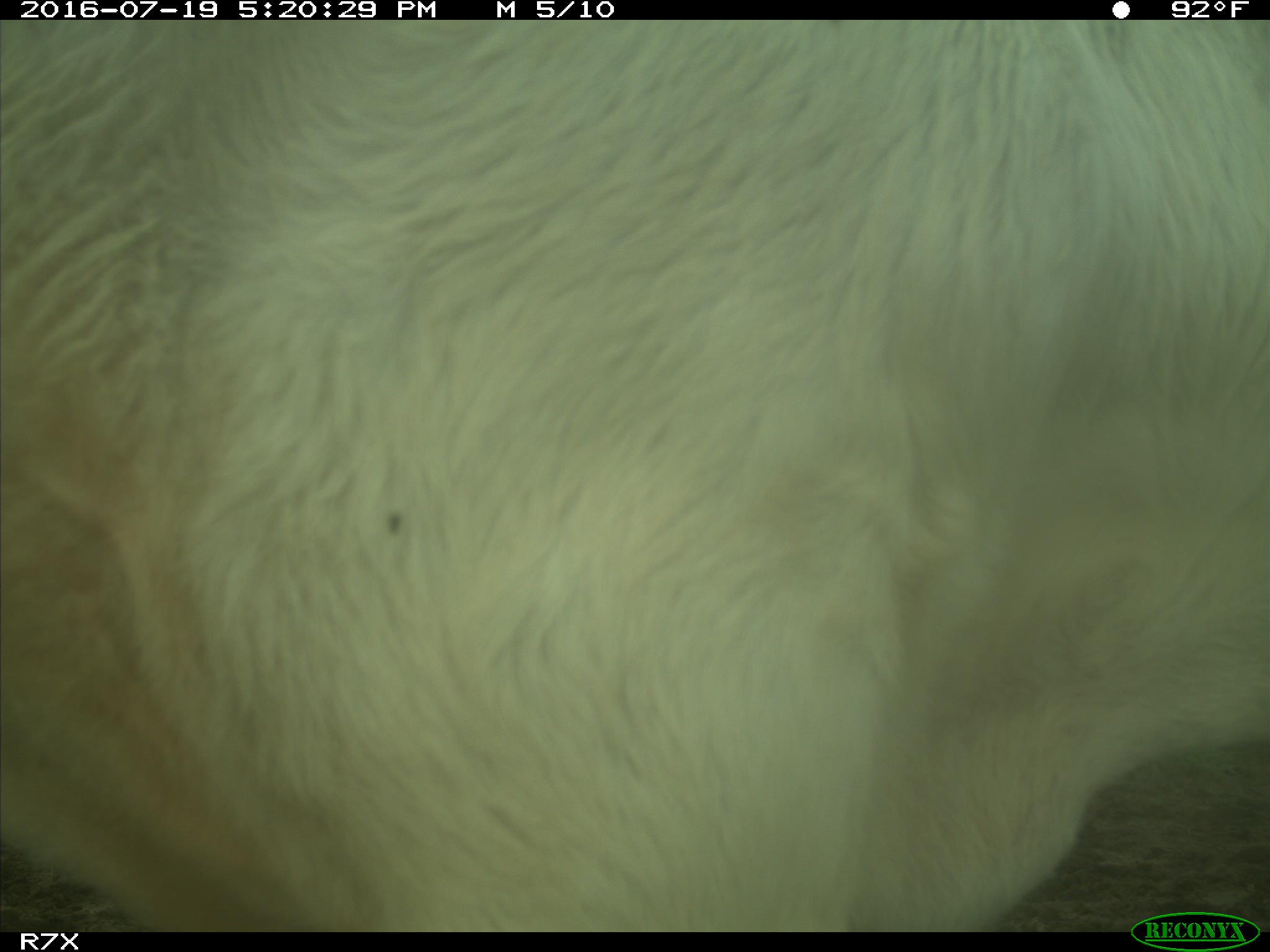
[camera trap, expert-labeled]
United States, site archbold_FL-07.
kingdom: Animalia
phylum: Chordata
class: Mammalia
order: Artiodactyla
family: Bovidae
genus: Bos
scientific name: Bos taurus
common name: domestic cow